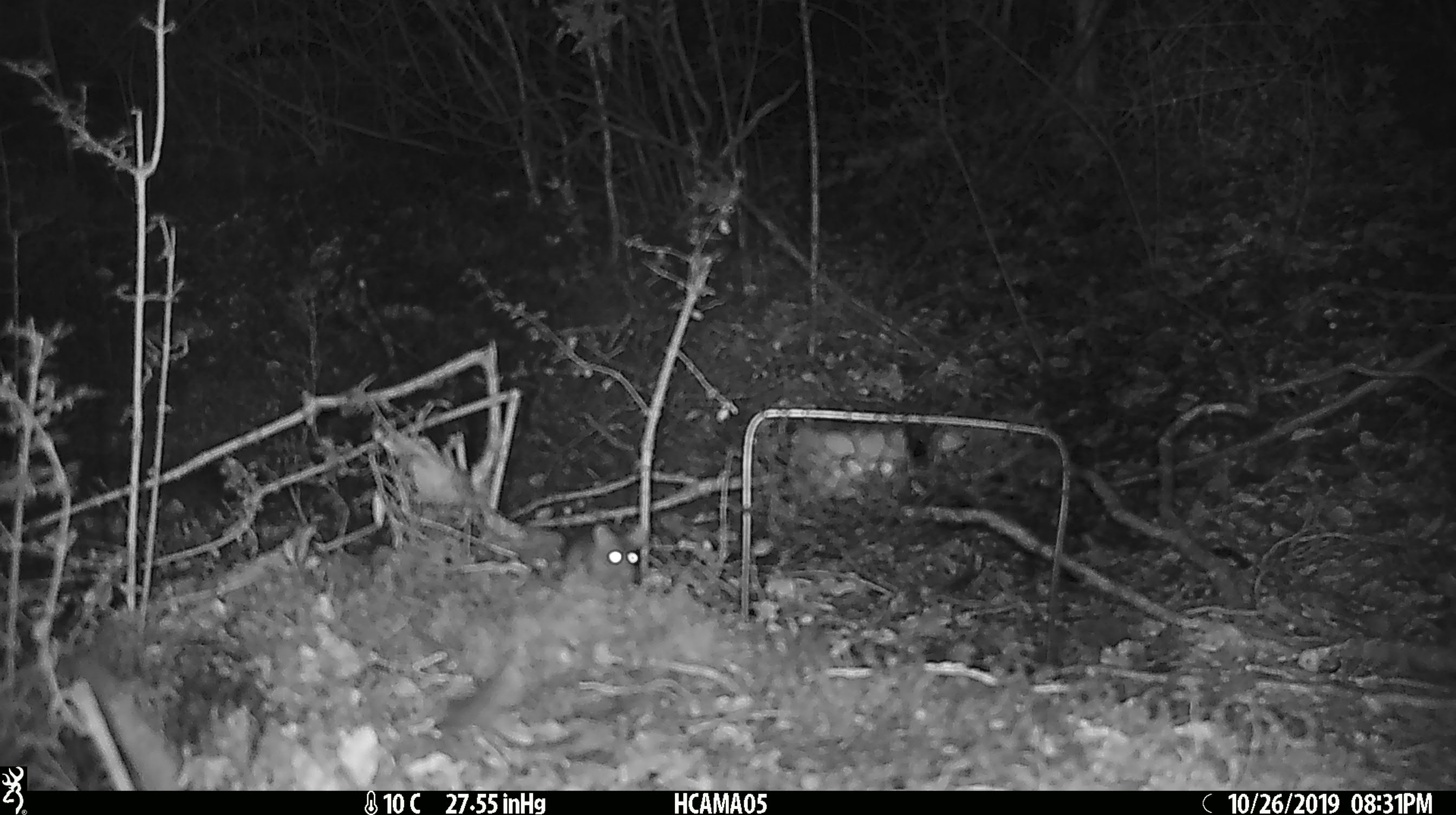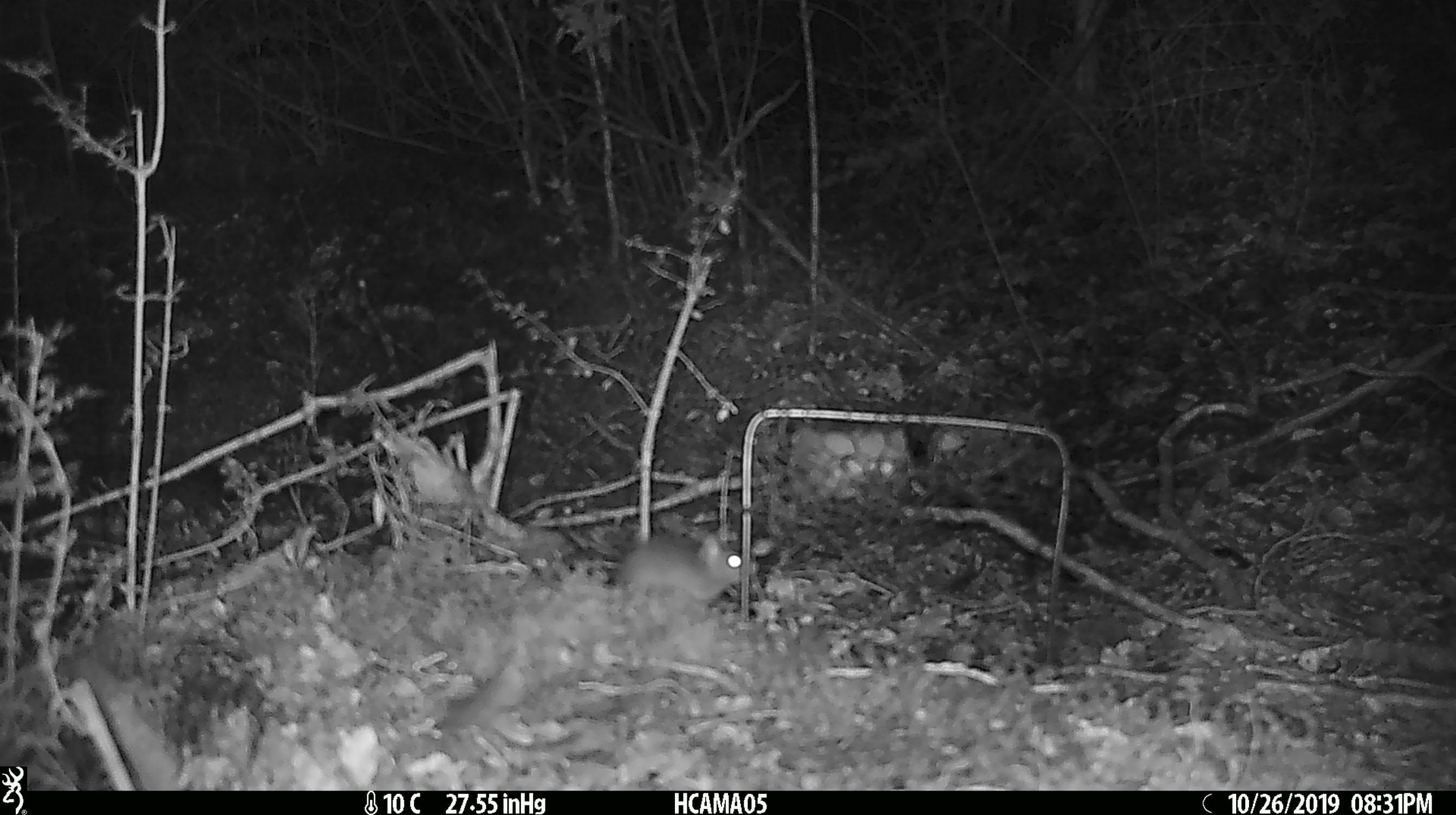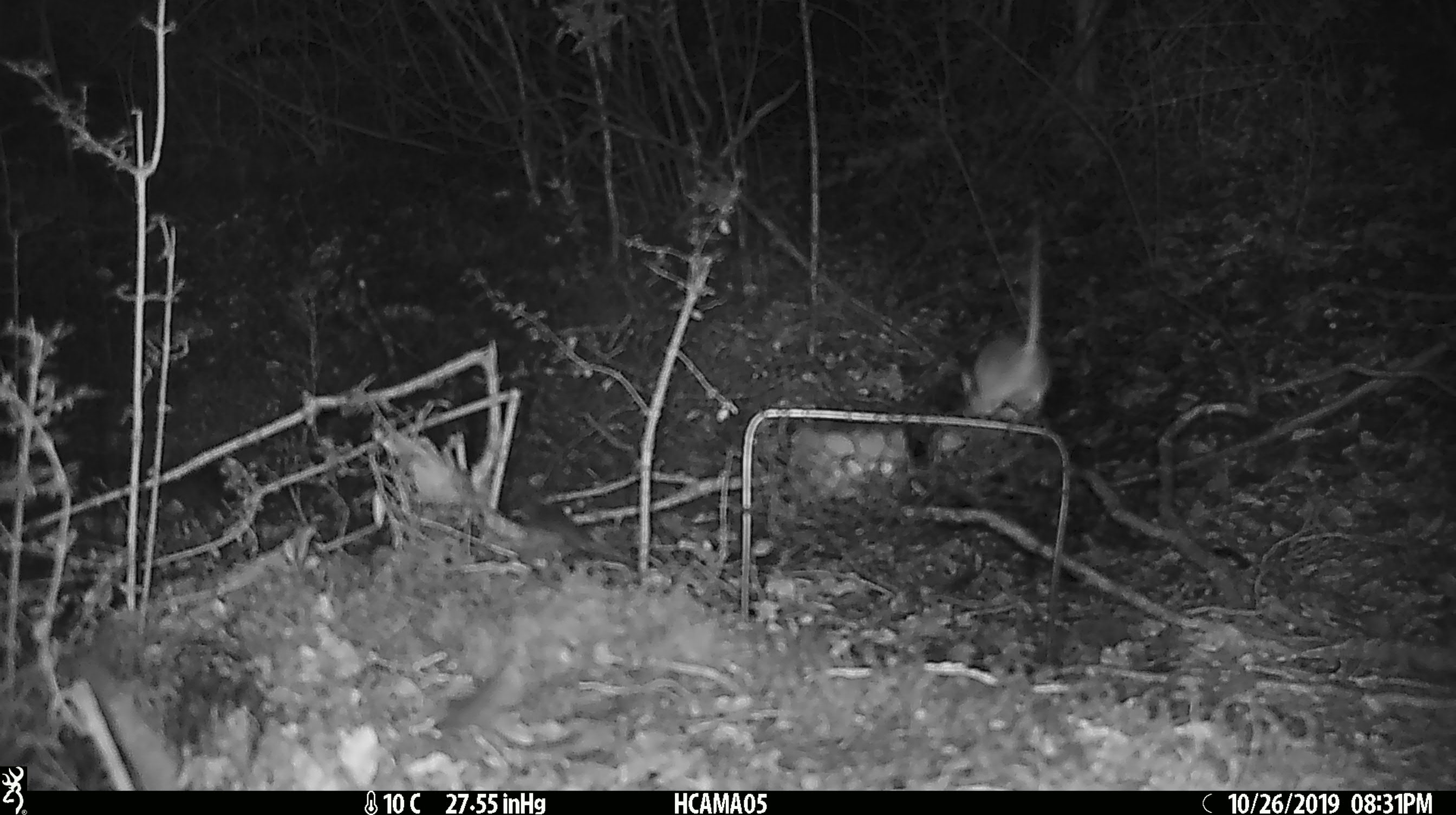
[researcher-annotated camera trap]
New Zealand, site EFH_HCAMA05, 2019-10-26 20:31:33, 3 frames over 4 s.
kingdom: Animalia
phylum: Chordata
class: Mammalia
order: Rodentia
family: Muridae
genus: Mus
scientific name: Mus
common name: mouse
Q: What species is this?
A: Mouse (Mus).